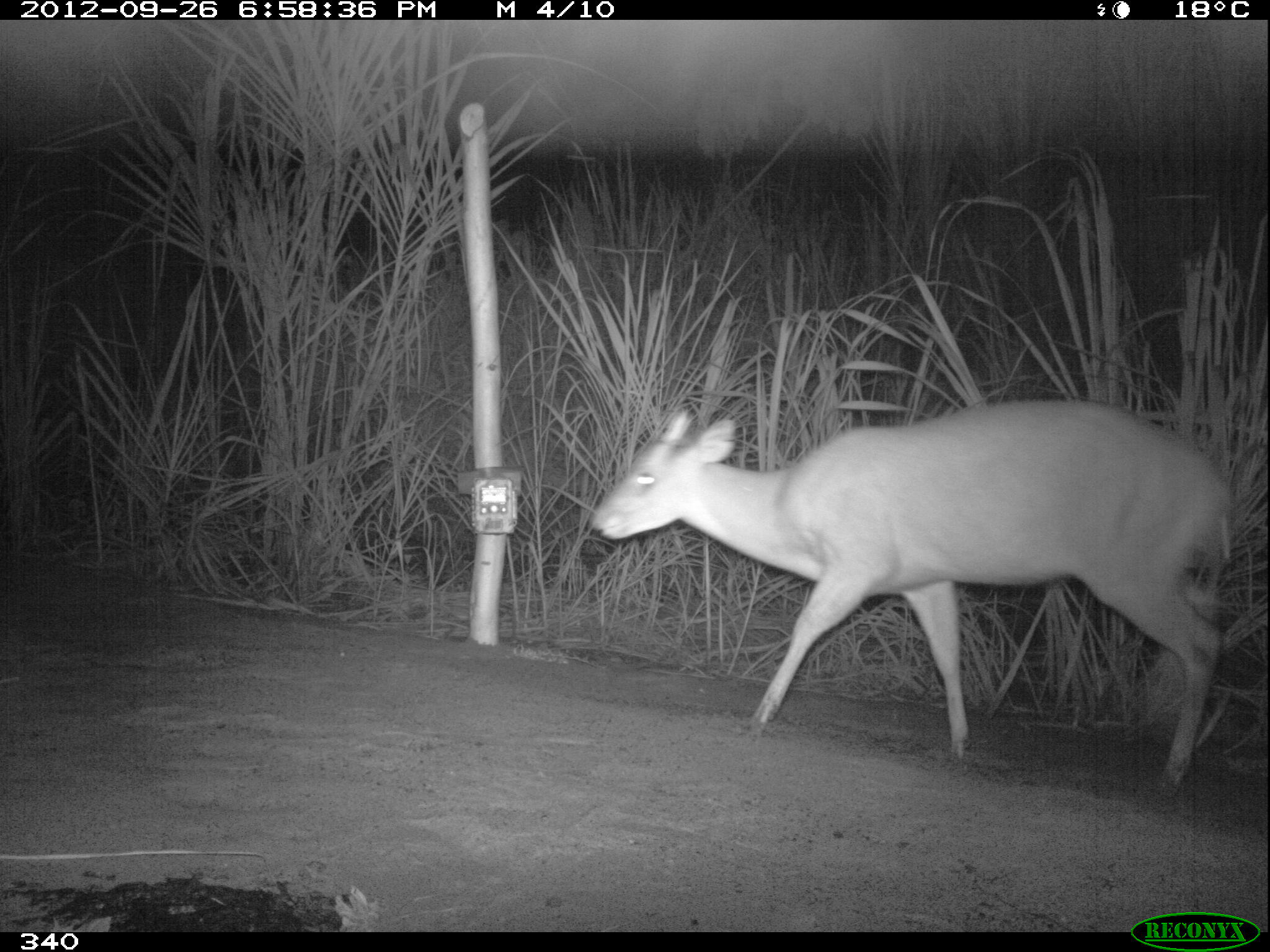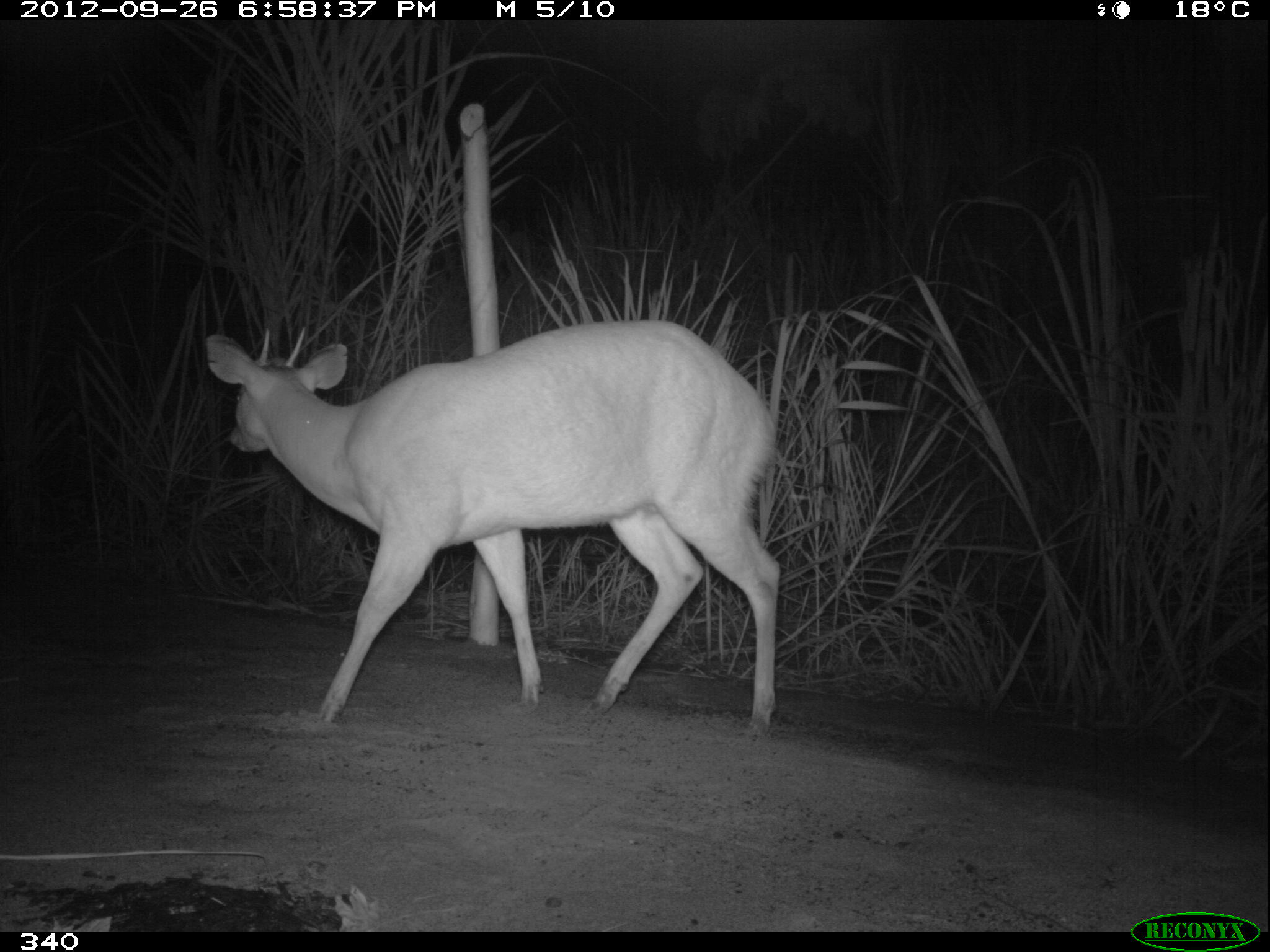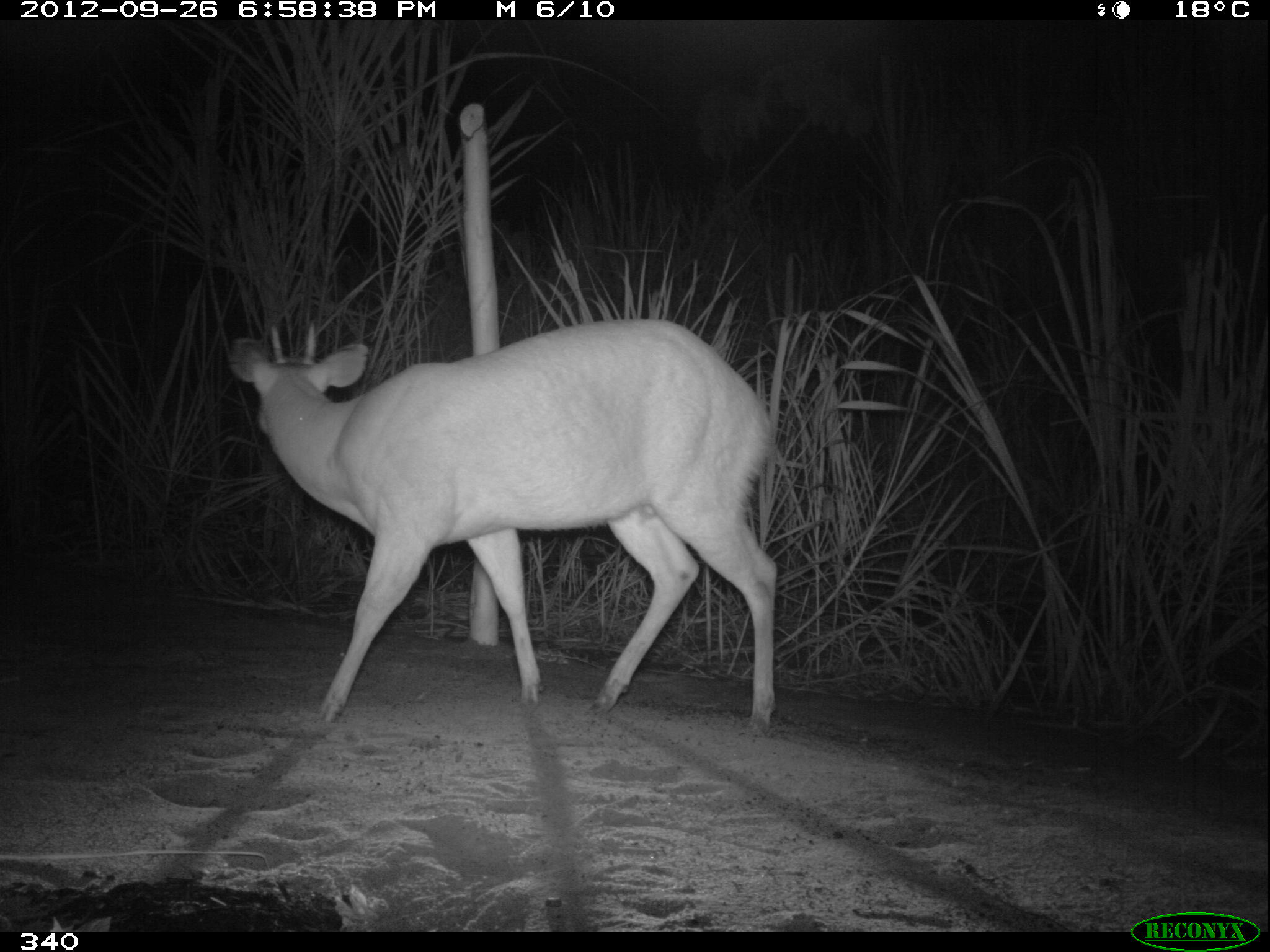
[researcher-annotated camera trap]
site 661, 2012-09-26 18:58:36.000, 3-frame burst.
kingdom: Animalia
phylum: Chordata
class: Mammalia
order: Artiodactyla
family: Cervidae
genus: Mazama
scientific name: Mazama americana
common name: red brocket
Mazama americana (red brocket).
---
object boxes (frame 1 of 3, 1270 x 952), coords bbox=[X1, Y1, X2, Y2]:
mazama americana: bbox=[590, 396, 1233, 789]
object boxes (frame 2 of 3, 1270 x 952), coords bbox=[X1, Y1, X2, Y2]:
mazama americana: bbox=[202, 317, 779, 740]